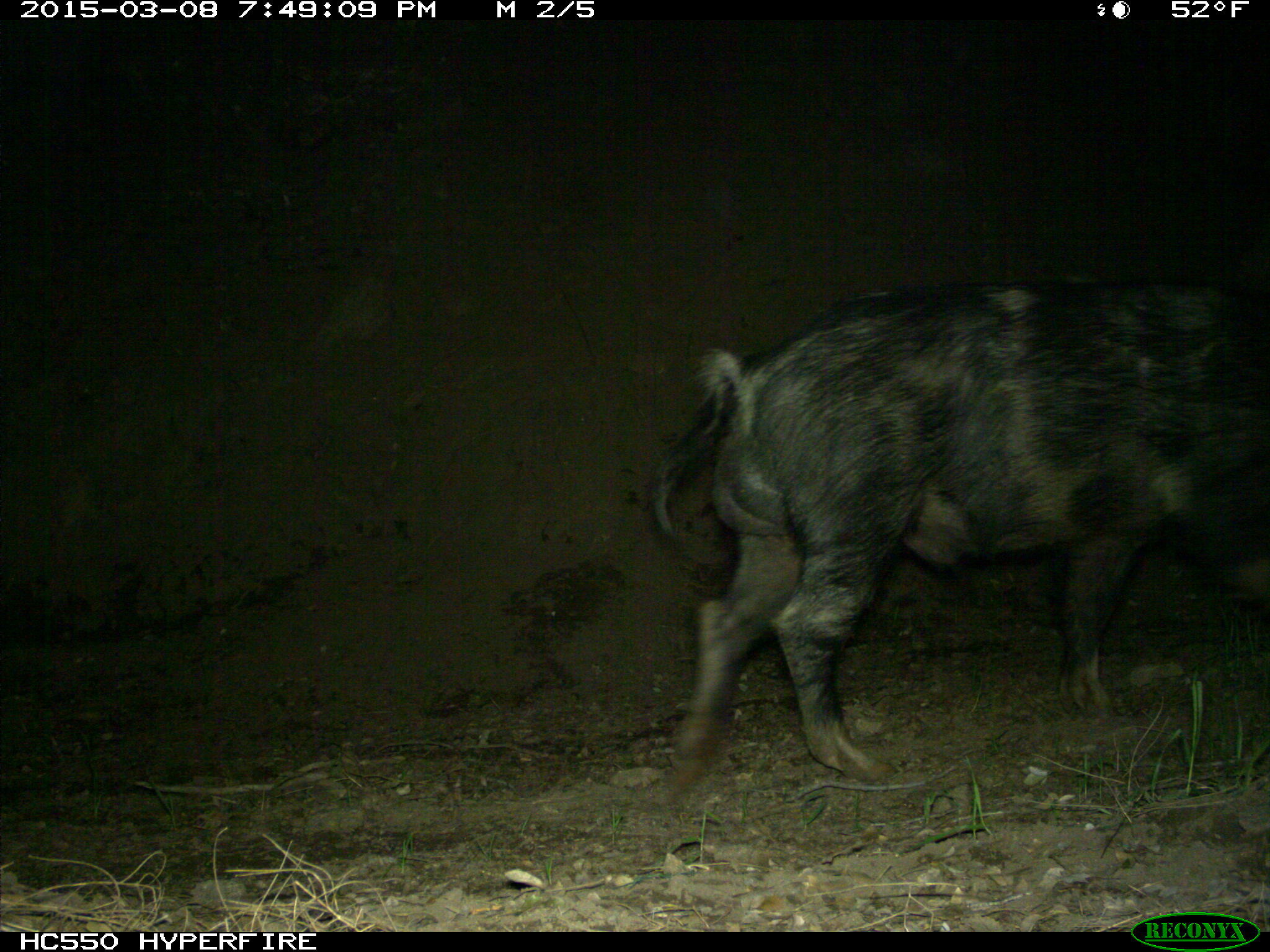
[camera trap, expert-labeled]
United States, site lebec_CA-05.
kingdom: Animalia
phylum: Chordata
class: Mammalia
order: Artiodactyla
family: Suidae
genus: Sus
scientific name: Sus scrofa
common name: wild boar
Sus scrofa (wild boar).